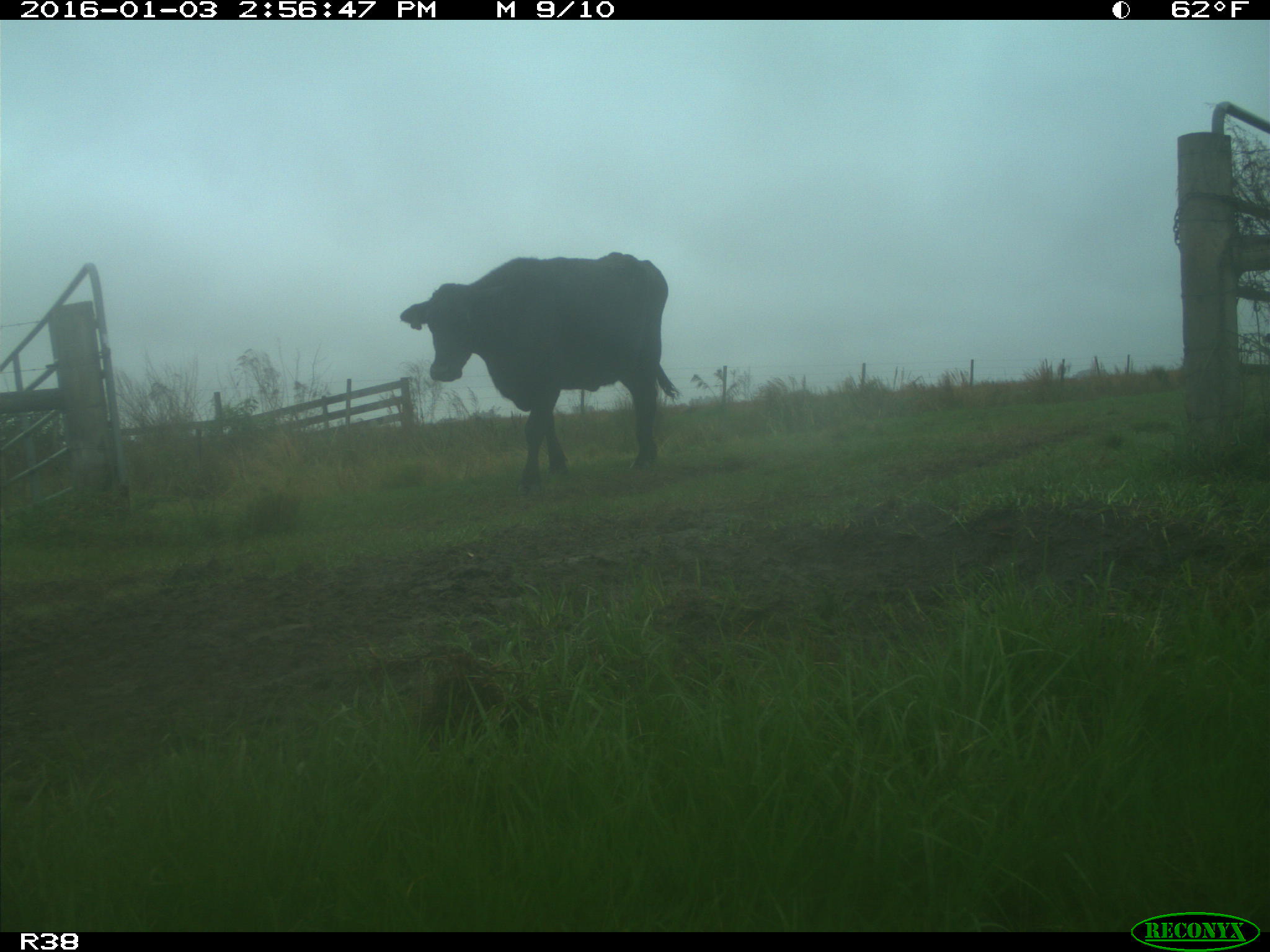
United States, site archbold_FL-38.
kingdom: Animalia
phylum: Chordata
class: Mammalia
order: Artiodactyla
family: Bovidae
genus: Bos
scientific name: Bos taurus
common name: domestic cow